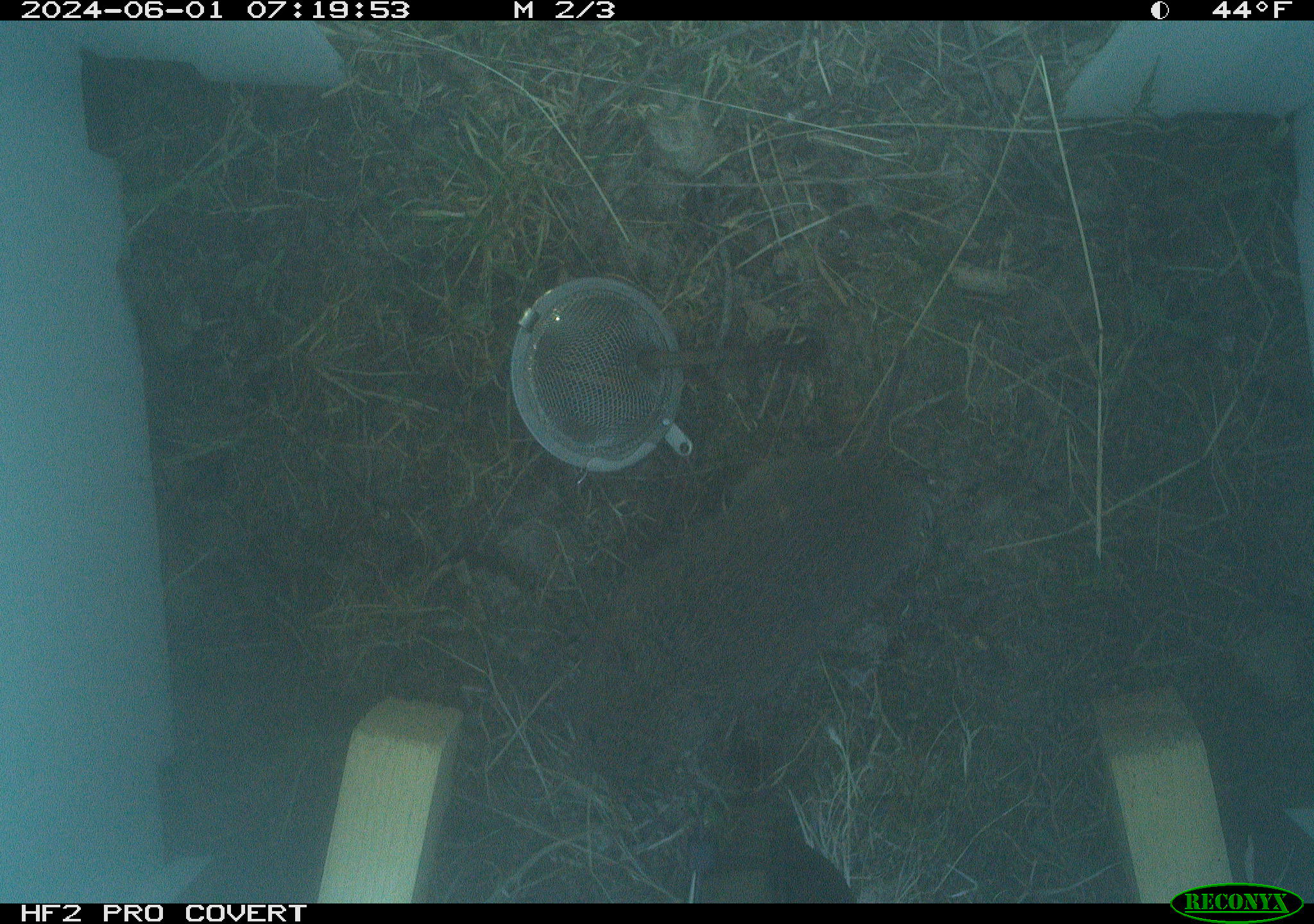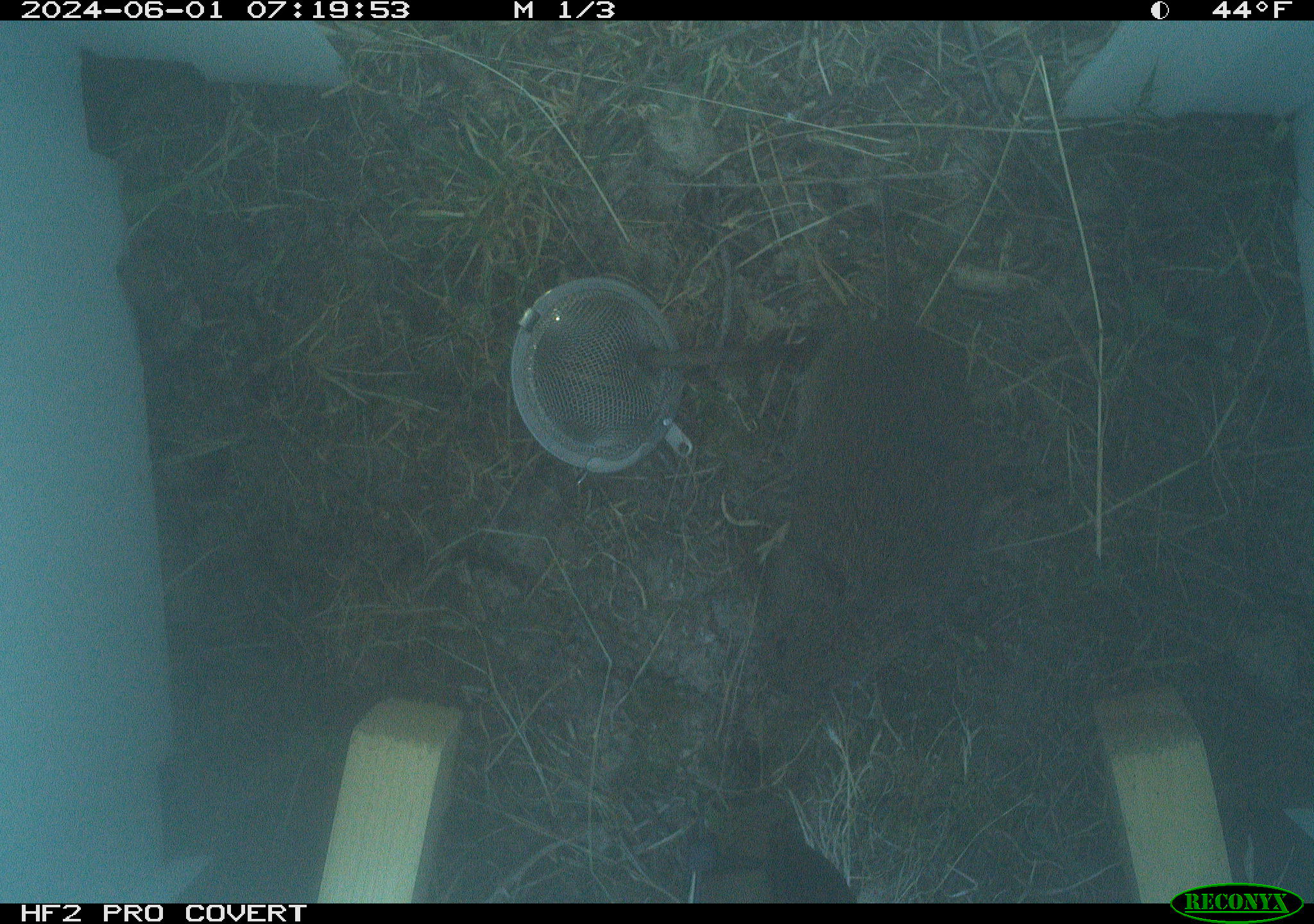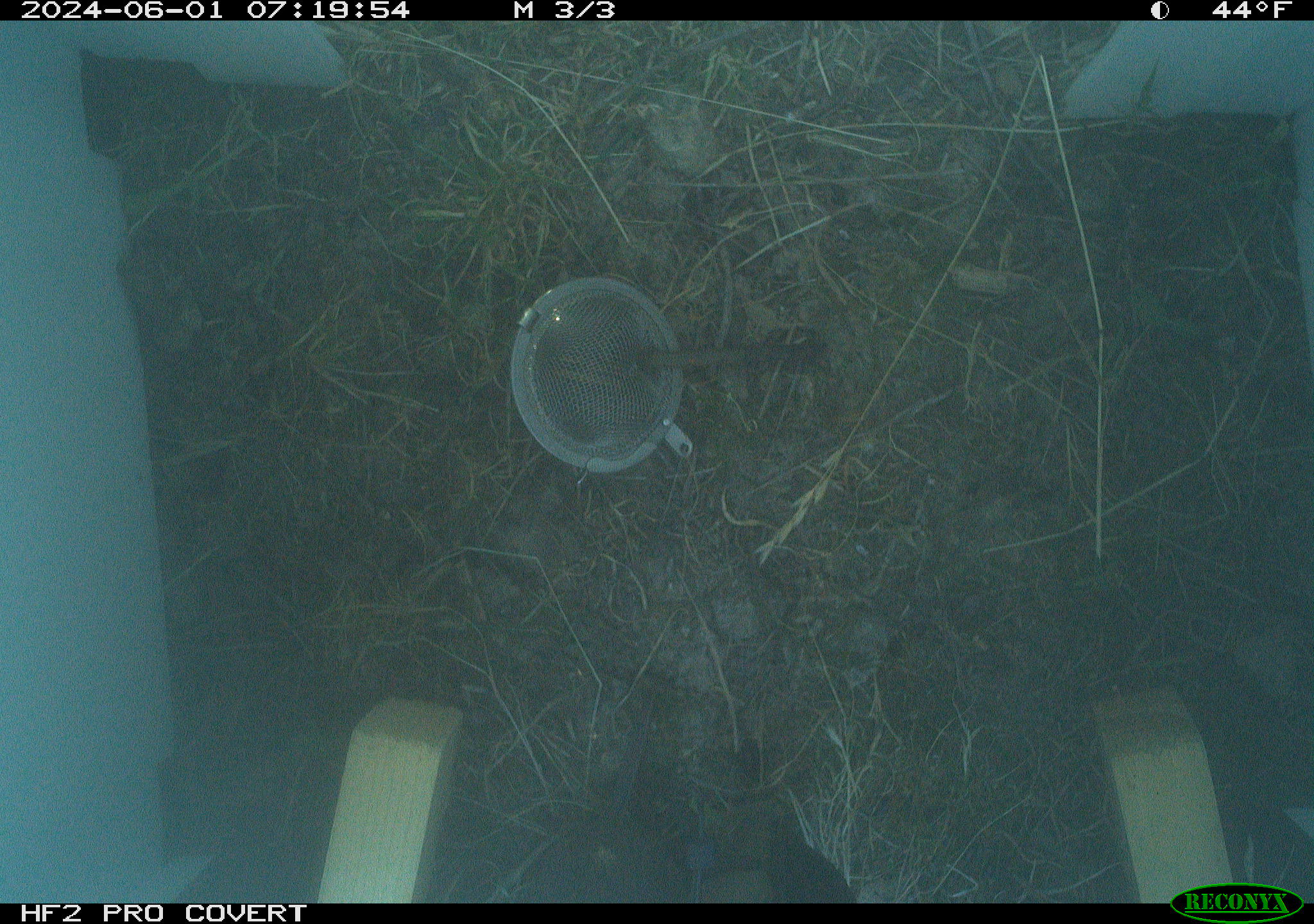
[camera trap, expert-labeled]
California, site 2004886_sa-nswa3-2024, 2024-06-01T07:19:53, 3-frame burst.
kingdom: Animalia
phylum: Chordata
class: Mammalia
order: Rodentia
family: Cricetidae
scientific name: Arvicolinae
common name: voles, lemmings, and muskrats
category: arvicolinae subfamily